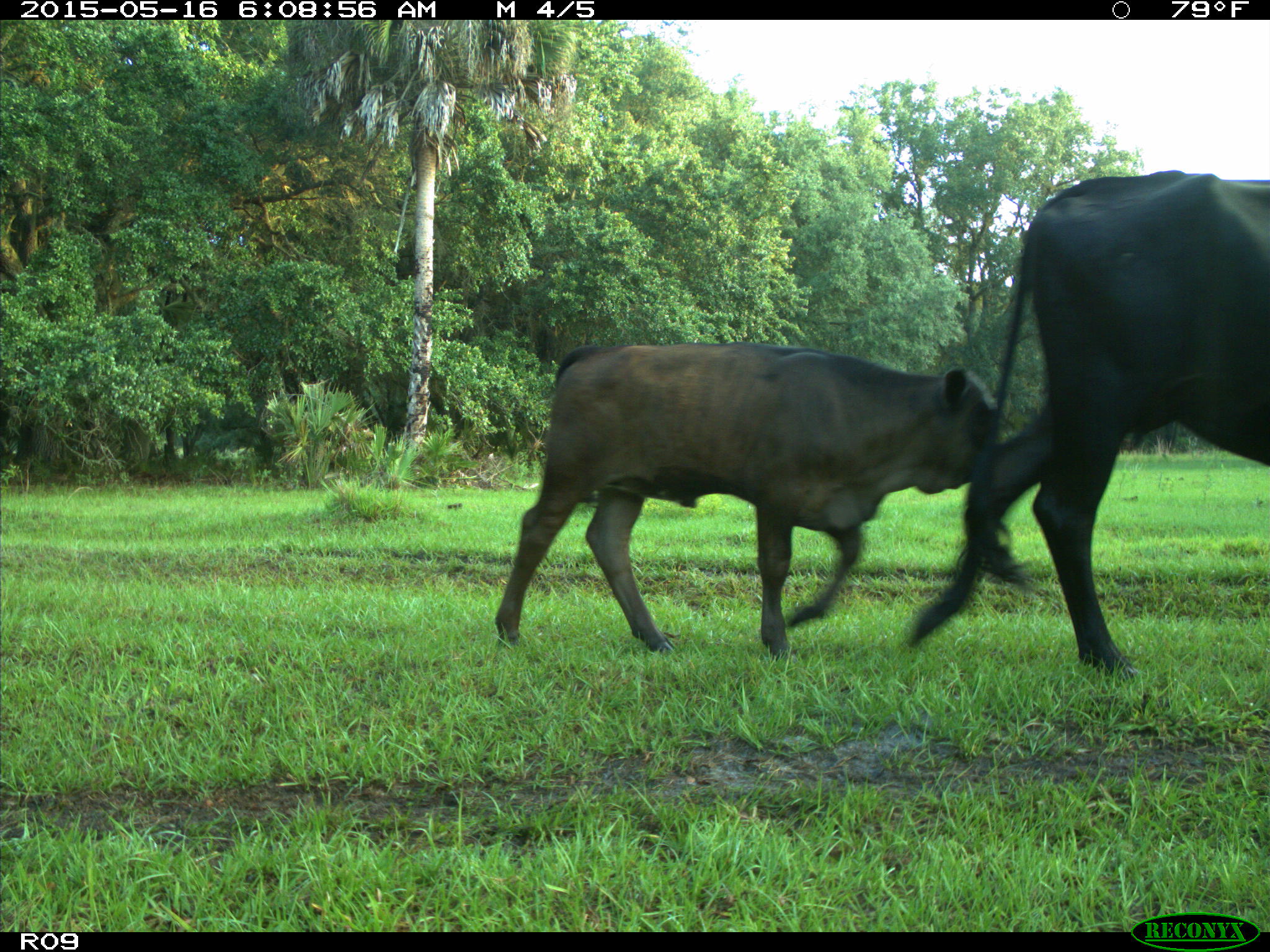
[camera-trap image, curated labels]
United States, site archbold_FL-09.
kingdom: Animalia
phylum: Chordata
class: Mammalia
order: Artiodactyla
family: Bovidae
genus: Bos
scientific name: Bos taurus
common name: domestic cow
Bos taurus (domestic cow).